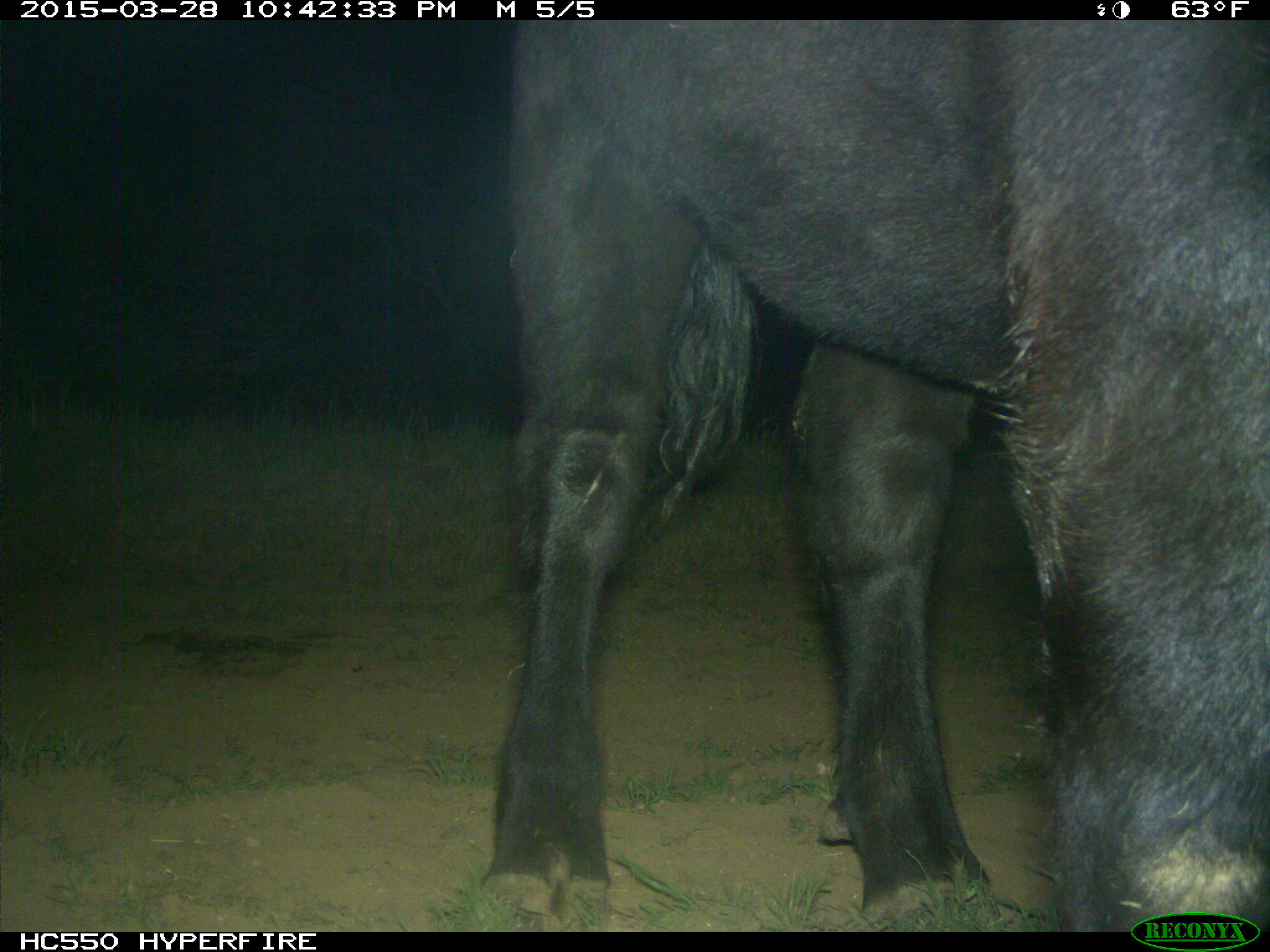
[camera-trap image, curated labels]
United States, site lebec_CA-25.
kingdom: Animalia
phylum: Chordata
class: Mammalia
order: Artiodactyla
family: Bovidae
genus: Bos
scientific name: Bos taurus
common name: domestic cow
Bos taurus (domestic cow).